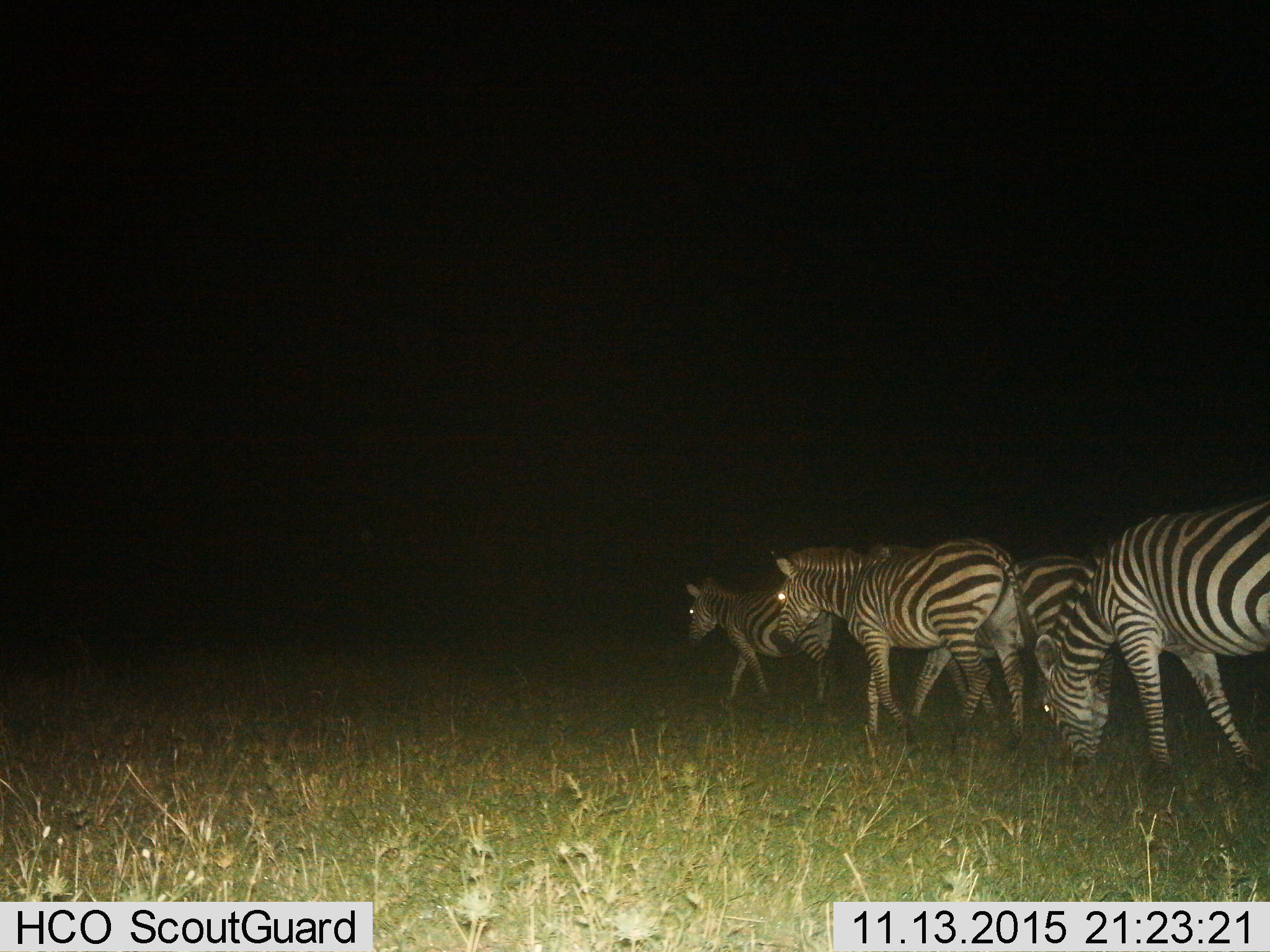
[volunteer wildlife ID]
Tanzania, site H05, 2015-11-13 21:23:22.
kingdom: Animalia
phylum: Chordata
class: Mammalia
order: Perissodactyla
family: Equidae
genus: Equus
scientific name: Equus quagga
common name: plains zebra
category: zebra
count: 4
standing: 0%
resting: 0%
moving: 90%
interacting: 0%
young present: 30%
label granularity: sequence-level